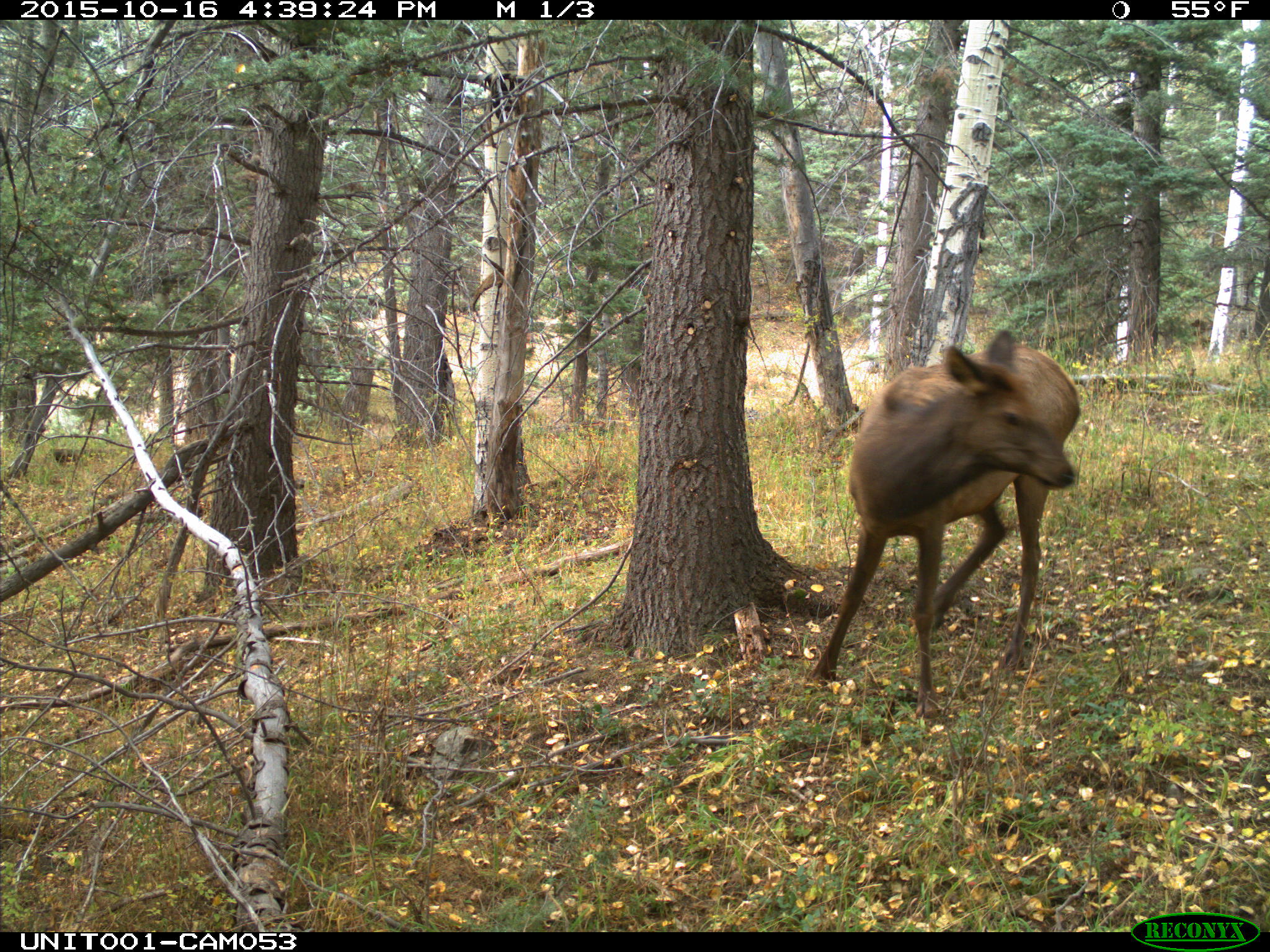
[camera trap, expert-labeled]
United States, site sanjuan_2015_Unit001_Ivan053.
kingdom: Animalia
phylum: Chordata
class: Mammalia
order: Artiodactyla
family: Cervidae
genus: Cervus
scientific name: Cervus elaphus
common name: red deer